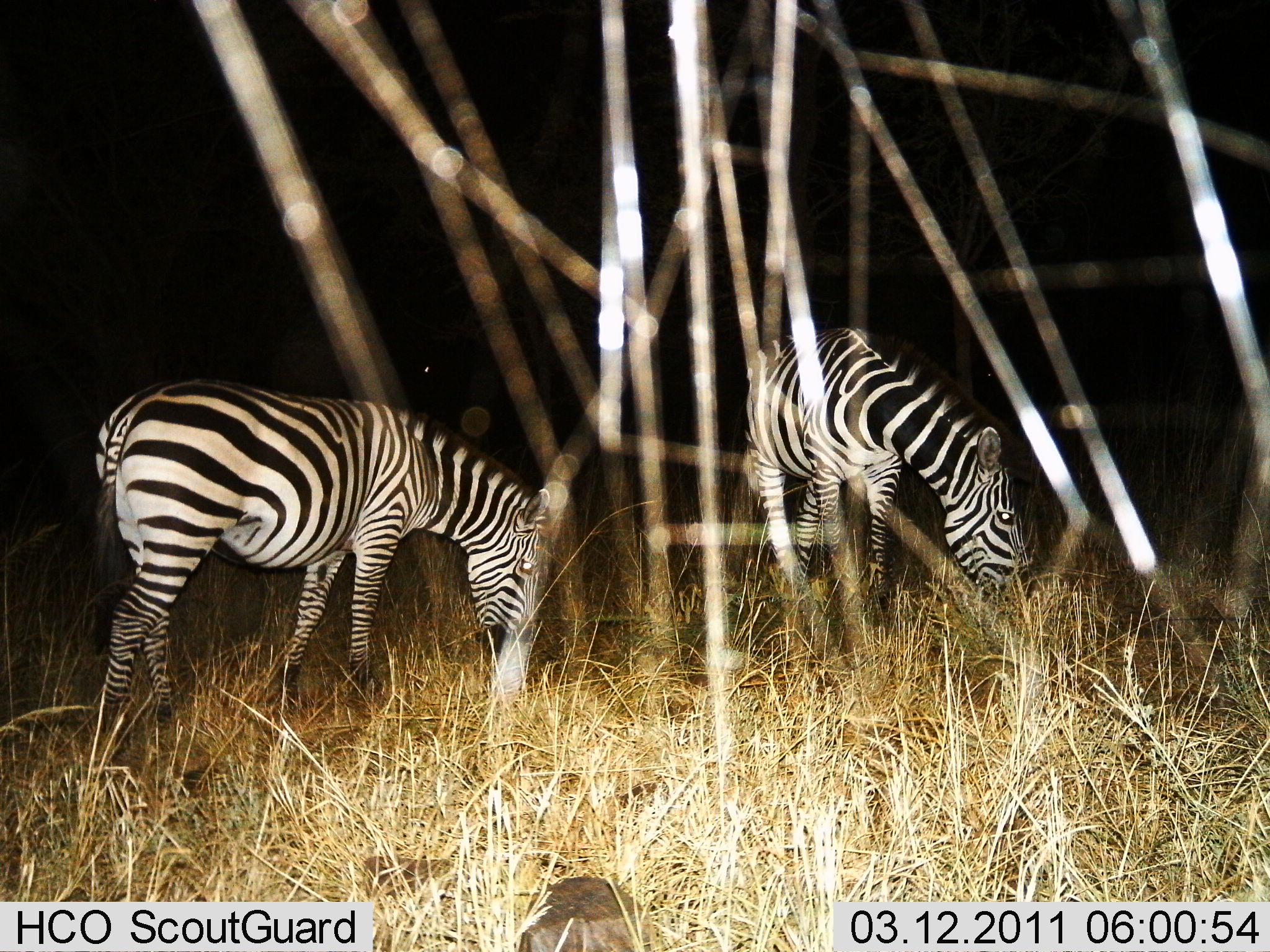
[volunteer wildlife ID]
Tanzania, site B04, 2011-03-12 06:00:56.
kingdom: Animalia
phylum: Chordata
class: Mammalia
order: Perissodactyla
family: Equidae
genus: Equus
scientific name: Equus quagga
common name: plains zebra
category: zebra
Zebra (plains zebra) (Equus quagga), count 2. Behavior (volunteer vote fractions): standing 25%, resting 0%, moving 0%, interacting 0%. Young present (vote fraction): 0%. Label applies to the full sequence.